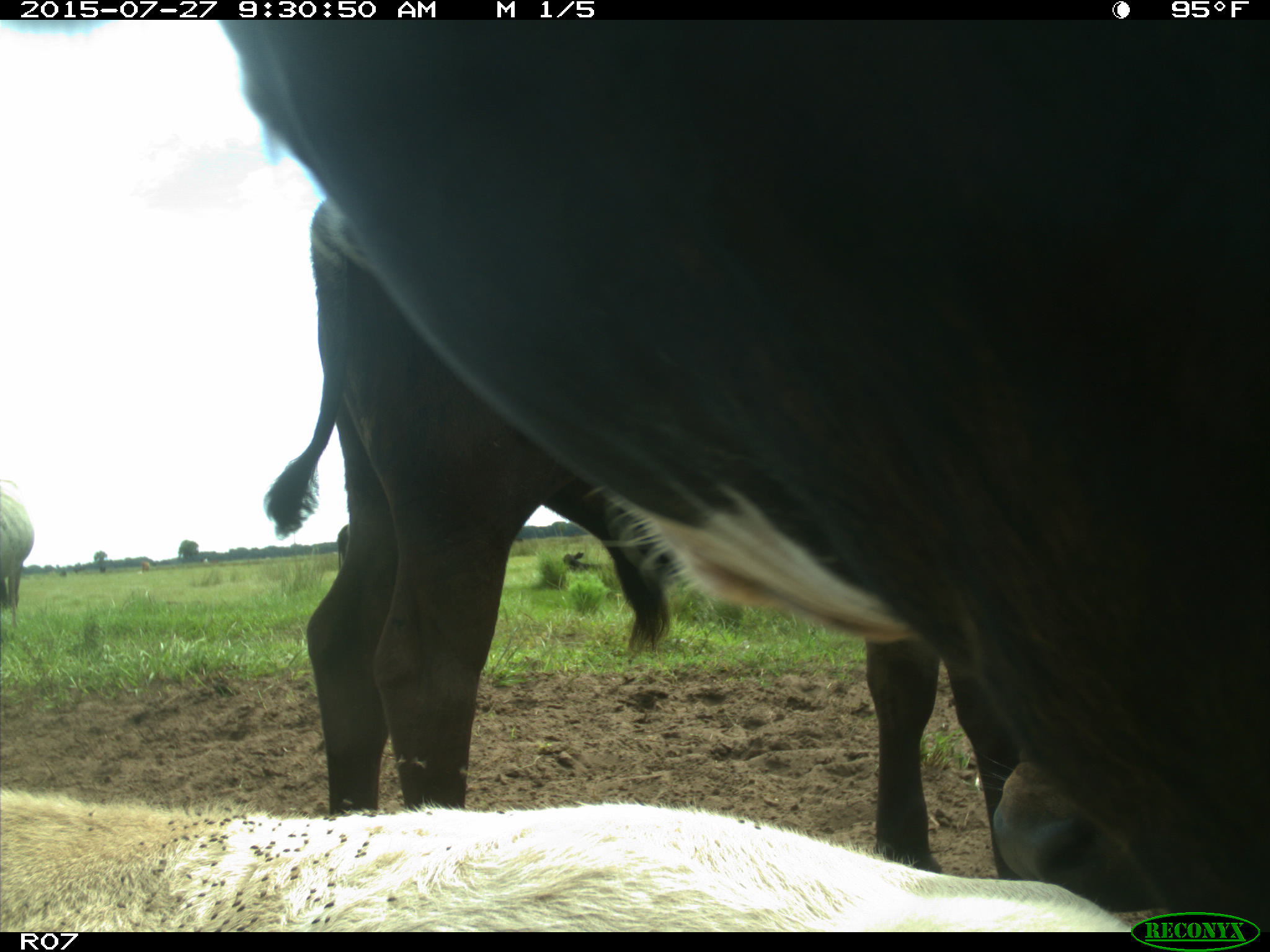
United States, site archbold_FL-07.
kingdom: Animalia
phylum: Chordata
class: Mammalia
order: Artiodactyla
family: Bovidae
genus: Bos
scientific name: Bos taurus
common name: domestic cow